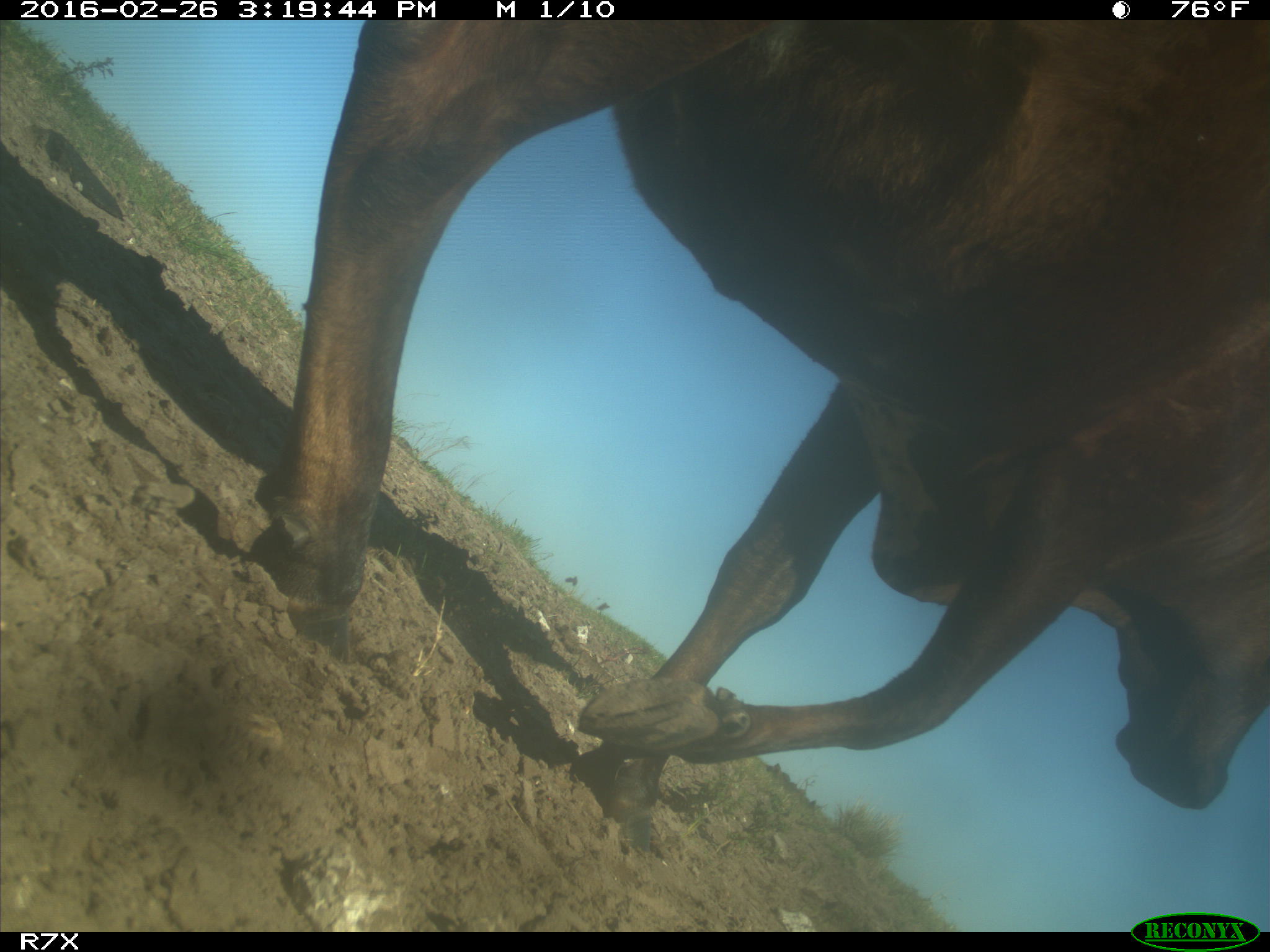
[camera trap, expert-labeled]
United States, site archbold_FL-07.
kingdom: Animalia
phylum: Chordata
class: Mammalia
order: Artiodactyla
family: Bovidae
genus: Bos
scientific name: Bos taurus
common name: domestic cow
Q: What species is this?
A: Bos taurus (domestic cow).